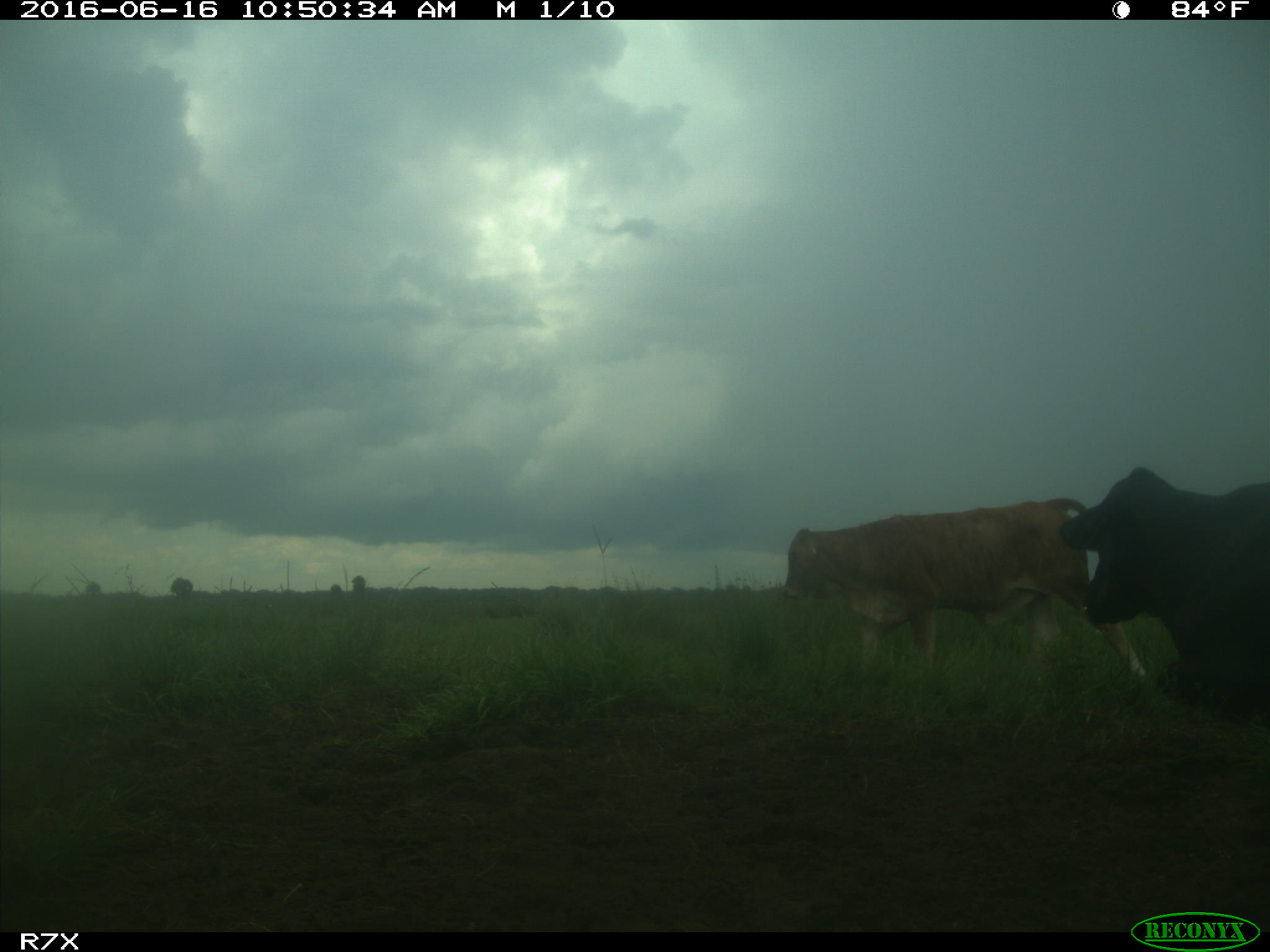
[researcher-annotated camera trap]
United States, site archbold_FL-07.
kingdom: Animalia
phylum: Chordata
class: Mammalia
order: Artiodactyla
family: Bovidae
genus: Bos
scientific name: Bos taurus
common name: domestic cow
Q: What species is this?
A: Bos taurus (domestic cow).